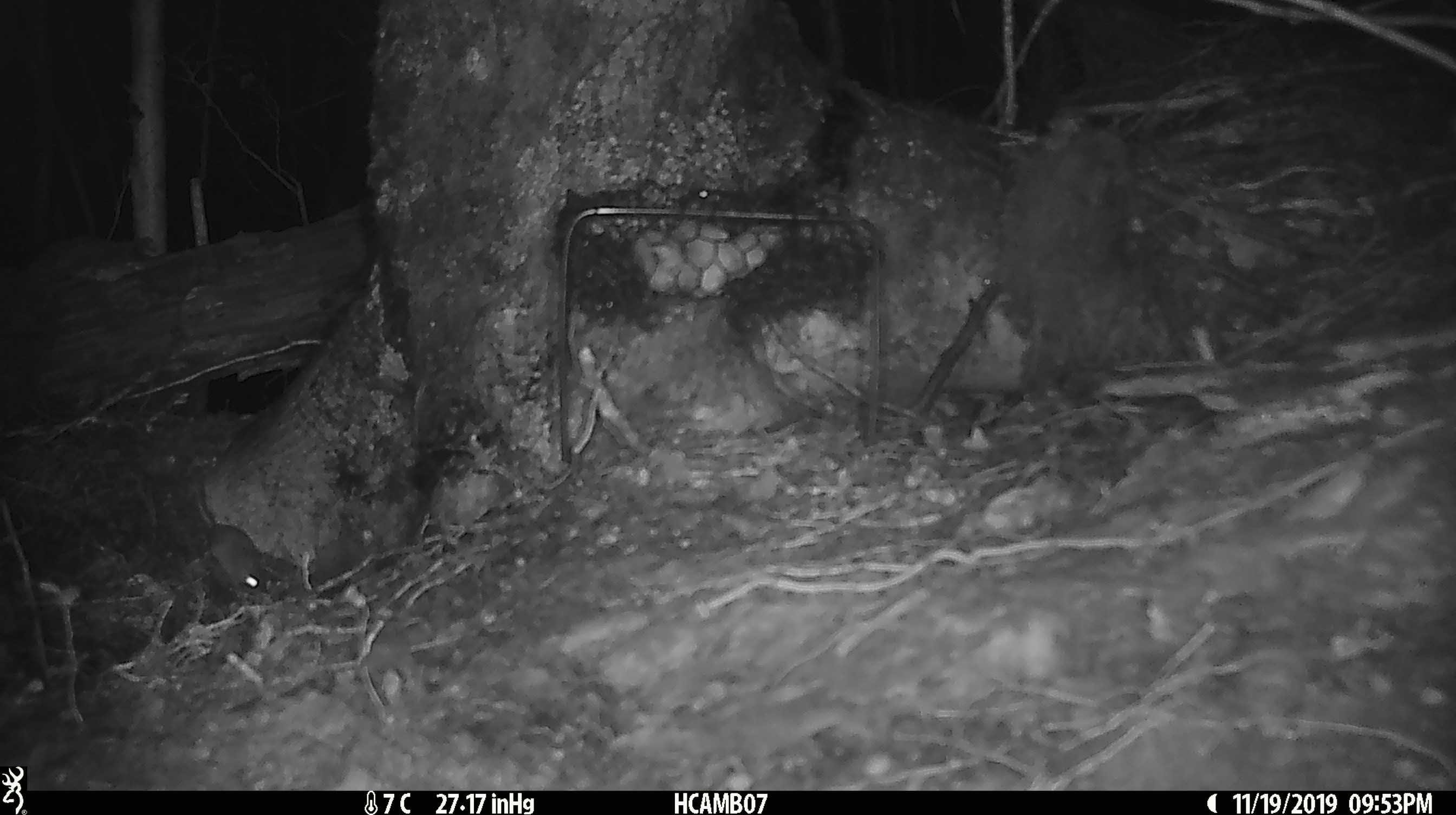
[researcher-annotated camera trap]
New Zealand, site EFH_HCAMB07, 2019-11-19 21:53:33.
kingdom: Animalia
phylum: Chordata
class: Mammalia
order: Rodentia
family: Muridae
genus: Mus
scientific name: Mus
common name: mouse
Mouse (Mus).